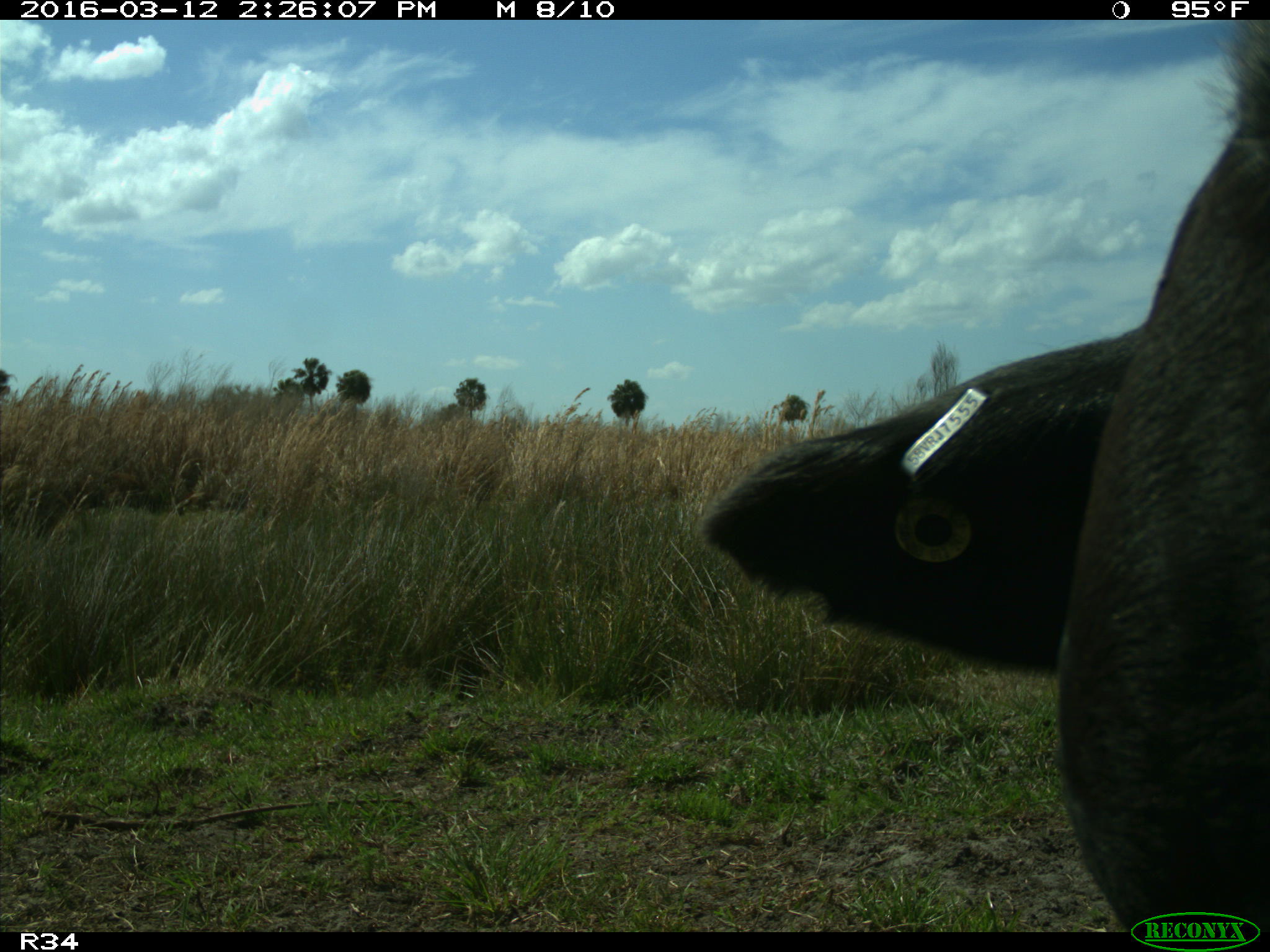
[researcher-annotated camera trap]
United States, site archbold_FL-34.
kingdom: Animalia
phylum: Chordata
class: Mammalia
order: Artiodactyla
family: Bovidae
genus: Bos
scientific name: Bos taurus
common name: domestic cow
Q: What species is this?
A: Bos taurus (domestic cow).